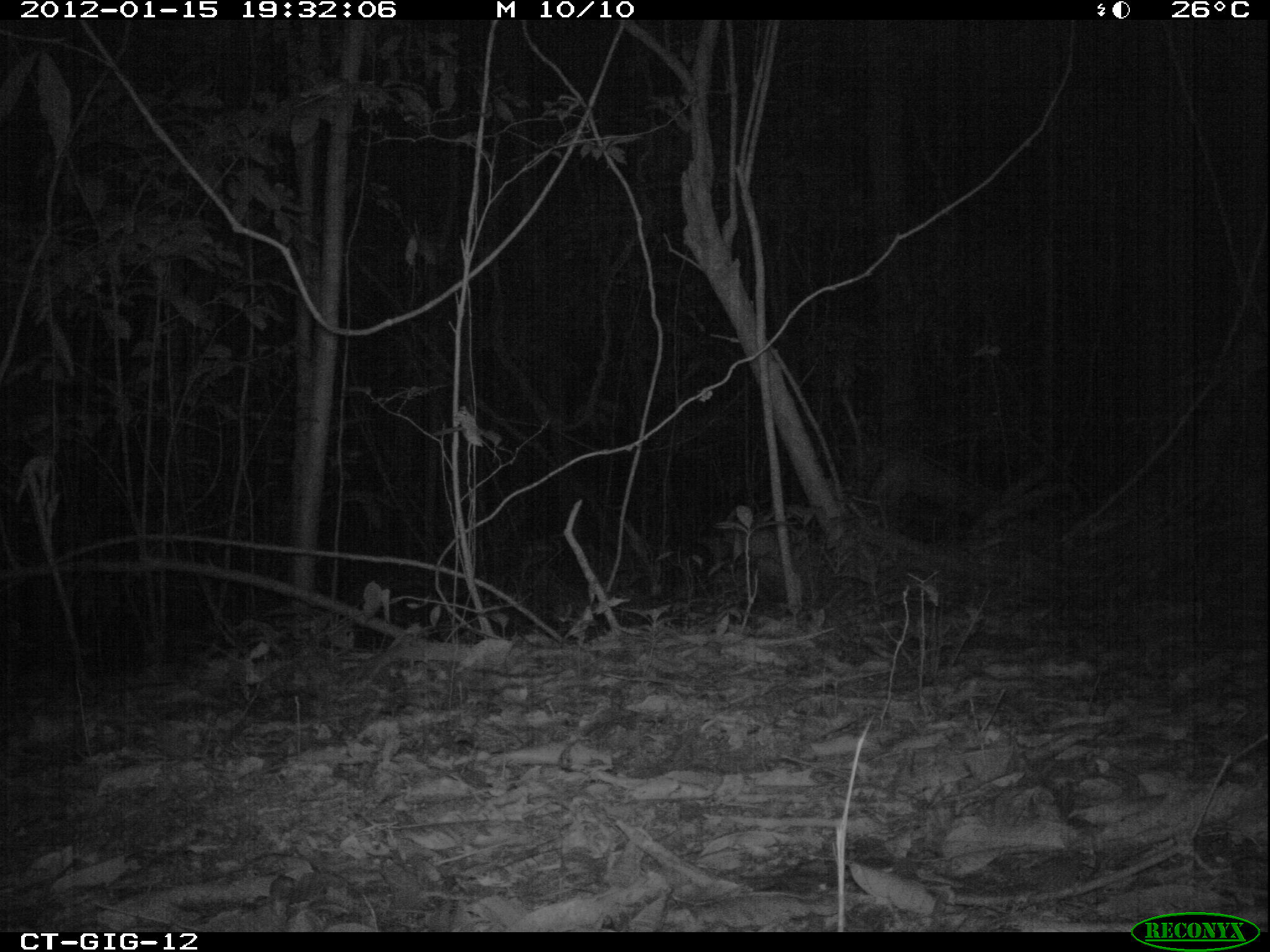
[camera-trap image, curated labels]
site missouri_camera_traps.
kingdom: Animalia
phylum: Chordata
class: Mammalia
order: Didelphimorphia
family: Didelphidae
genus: Didelphis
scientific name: Didelphis marsupialis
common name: common opossum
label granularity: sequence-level